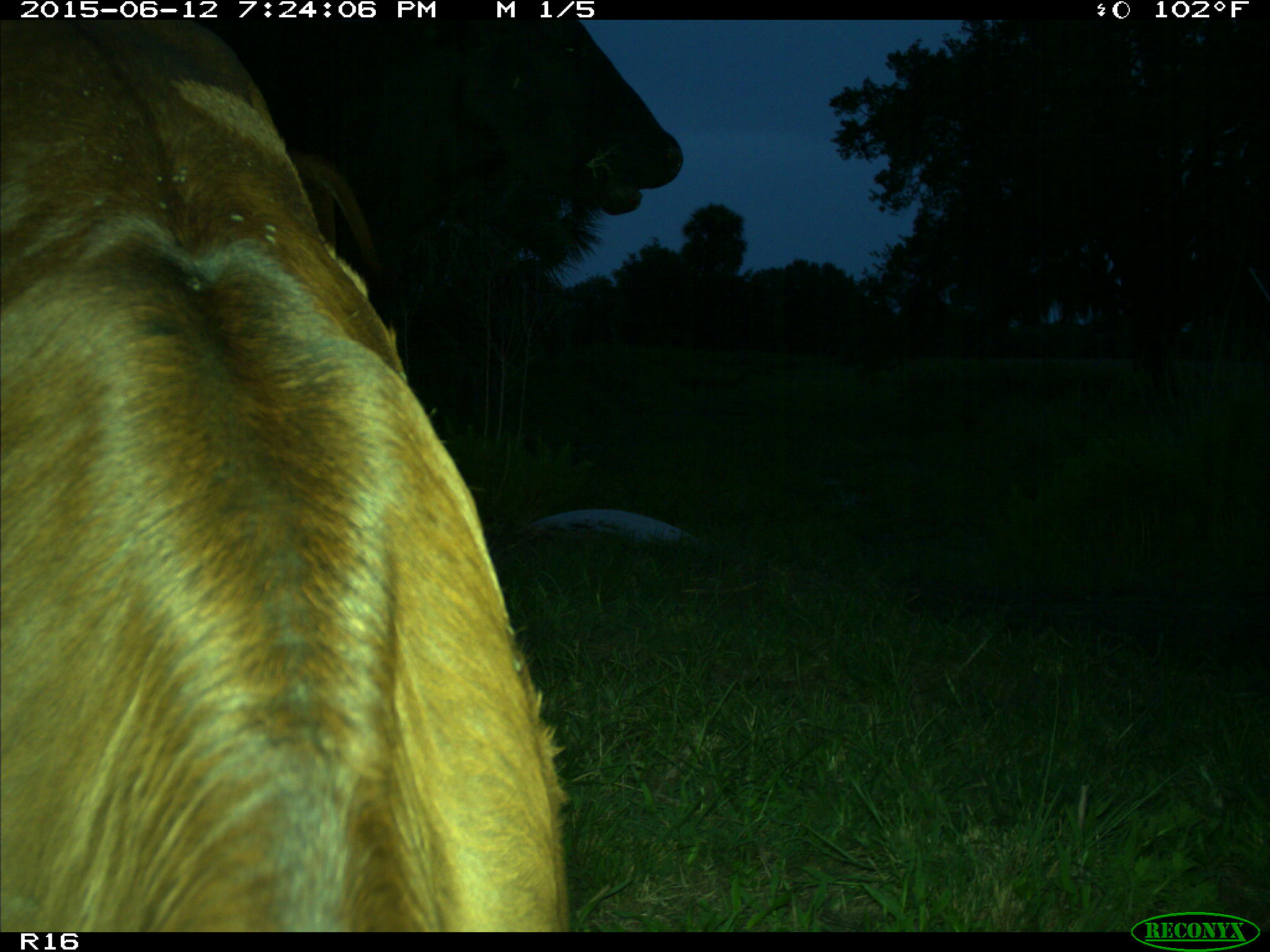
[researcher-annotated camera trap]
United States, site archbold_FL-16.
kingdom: Animalia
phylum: Chordata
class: Mammalia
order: Artiodactyla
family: Bovidae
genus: Bos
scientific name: Bos taurus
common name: domestic cow